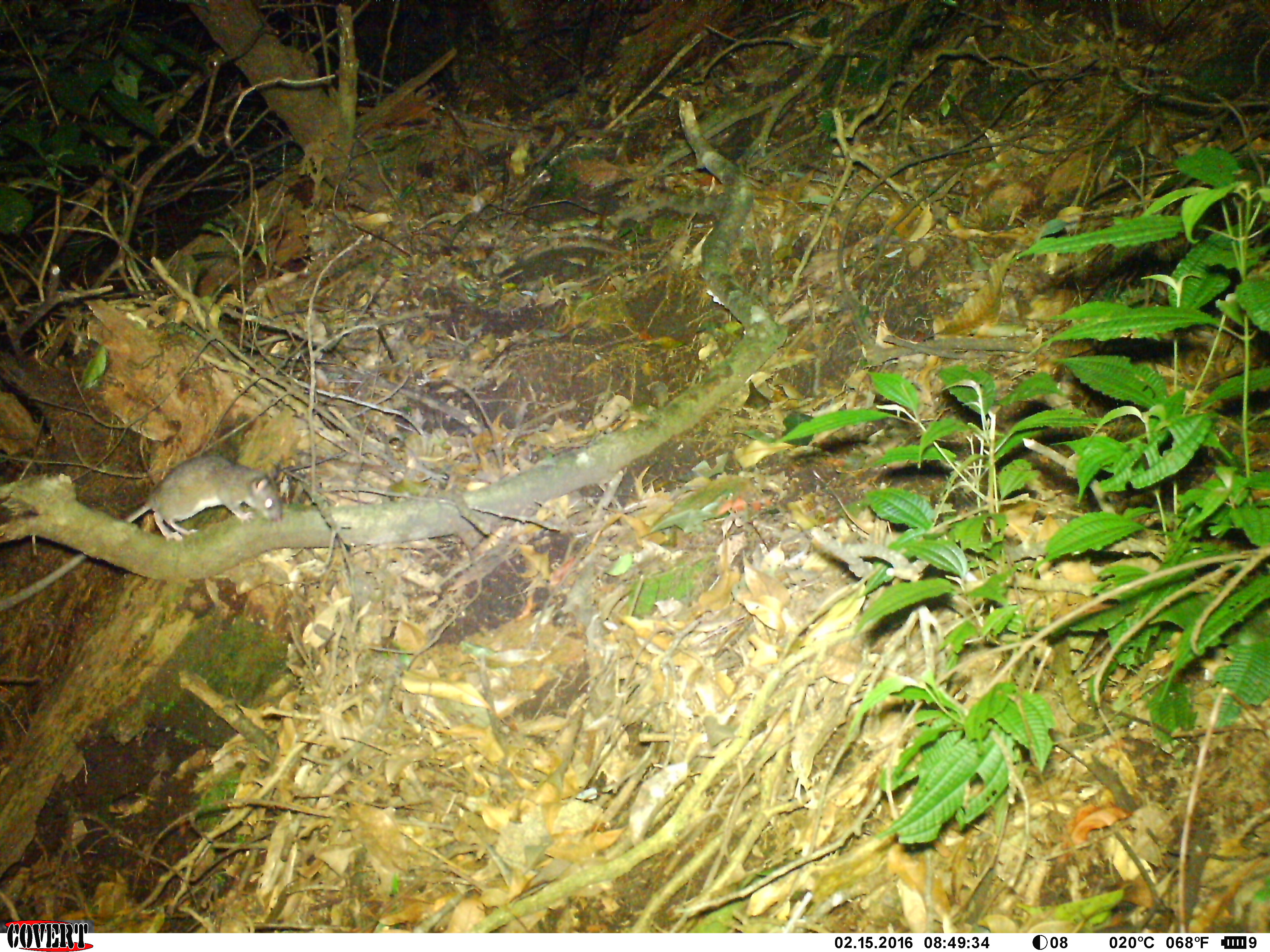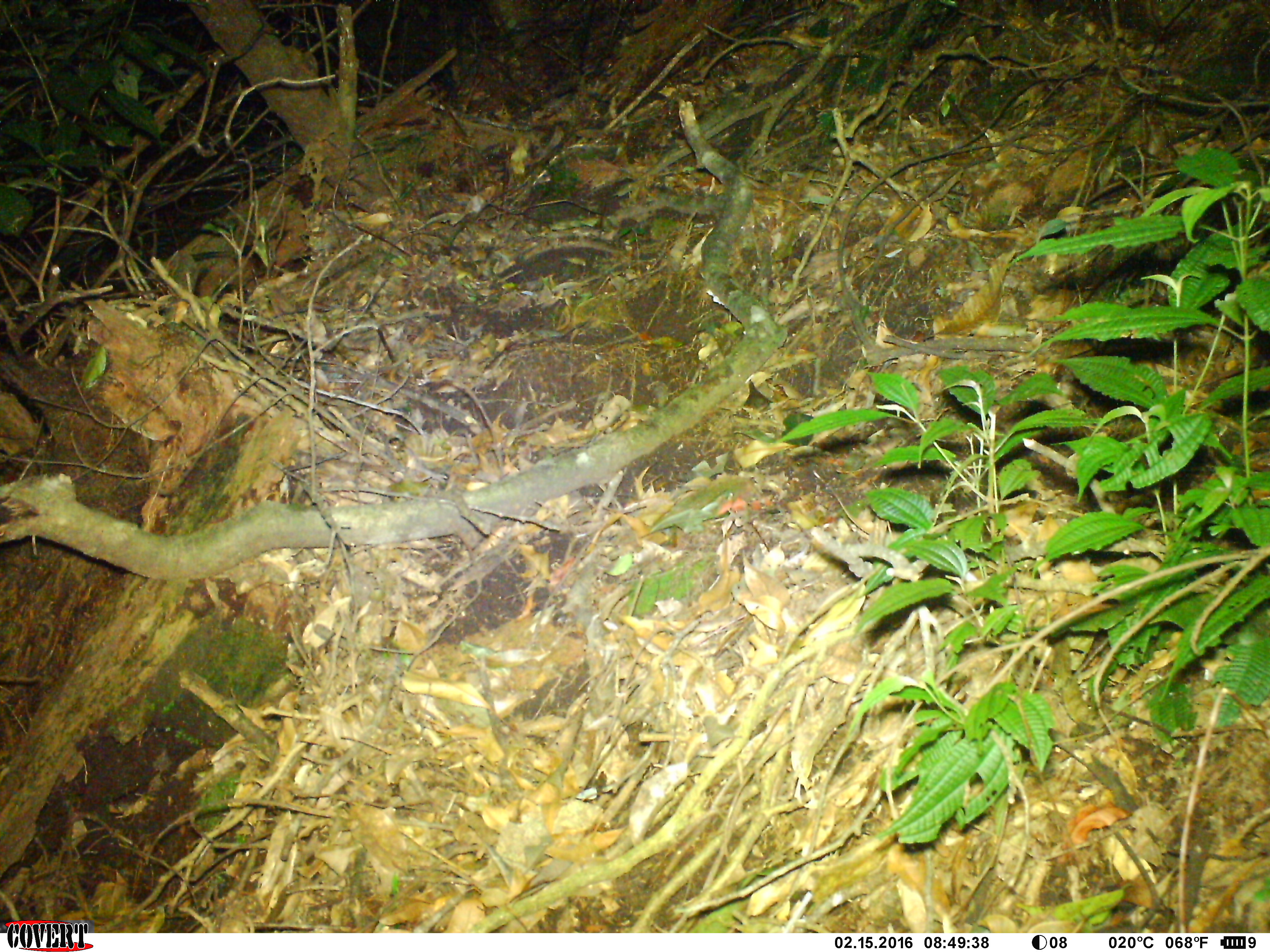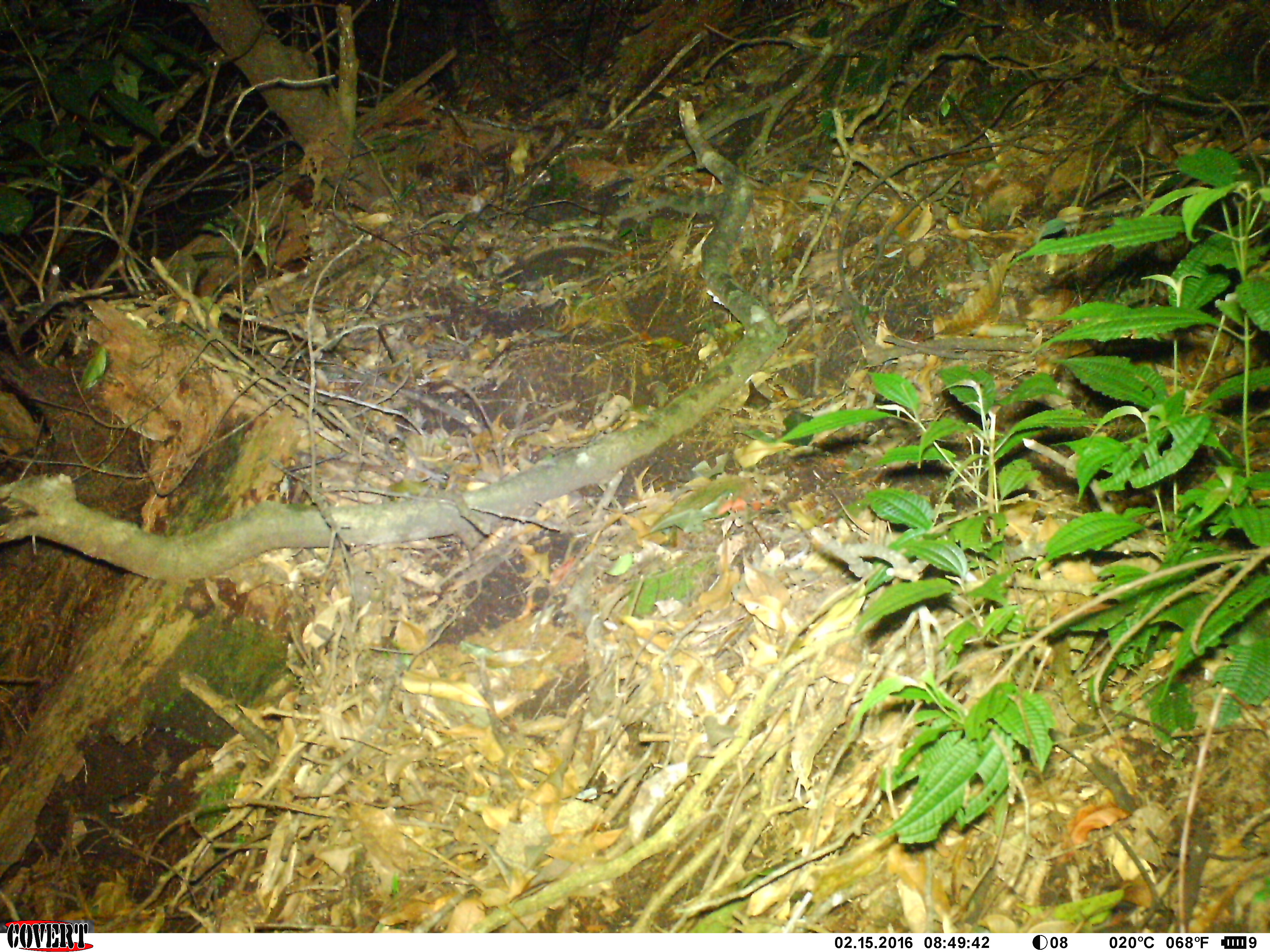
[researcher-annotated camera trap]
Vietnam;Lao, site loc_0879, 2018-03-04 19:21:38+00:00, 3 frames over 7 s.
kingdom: Animalia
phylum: Chordata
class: Mammalia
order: Rodentia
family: Muridae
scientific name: Muridae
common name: old-world mice and rats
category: unidentified murid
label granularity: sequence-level